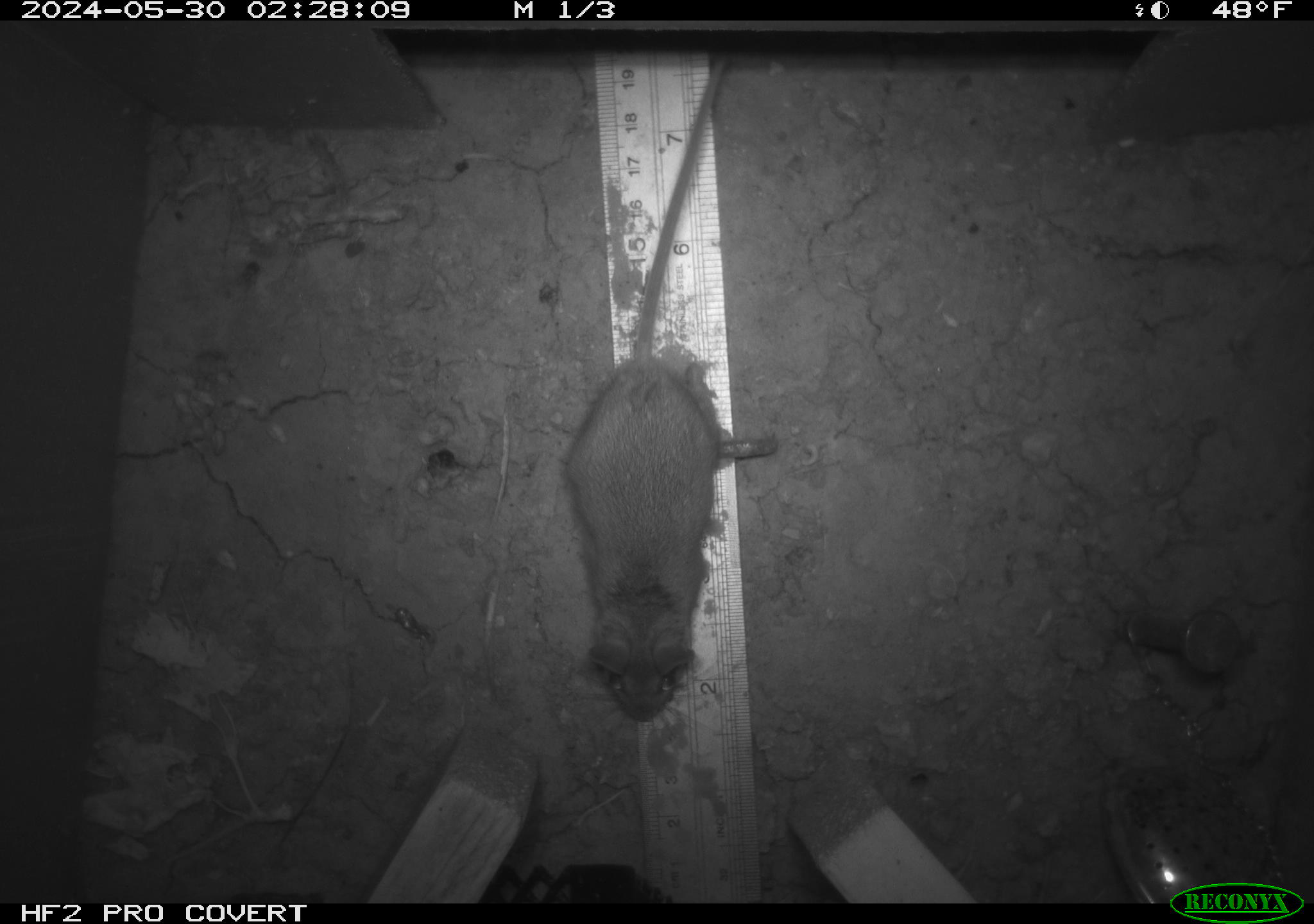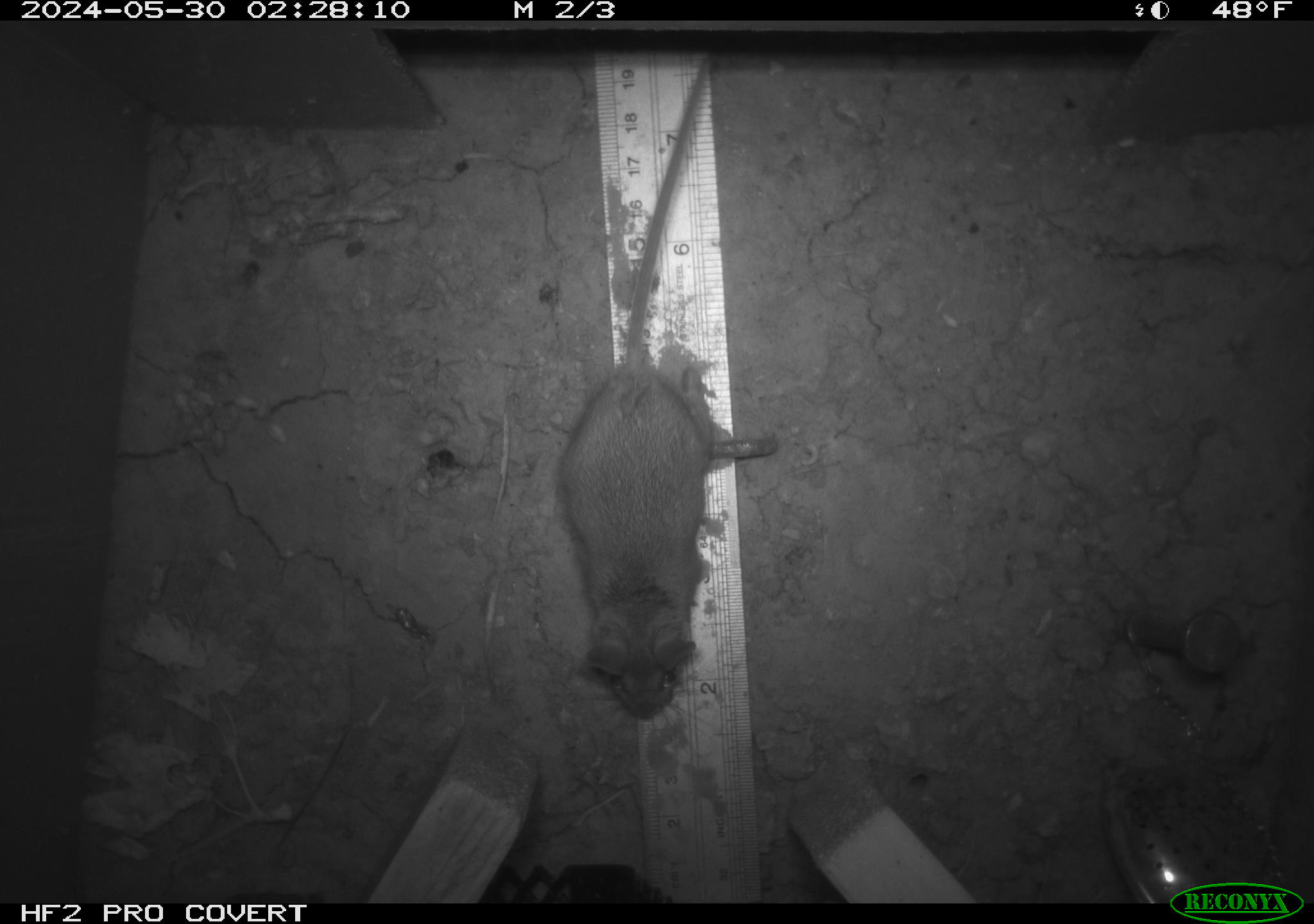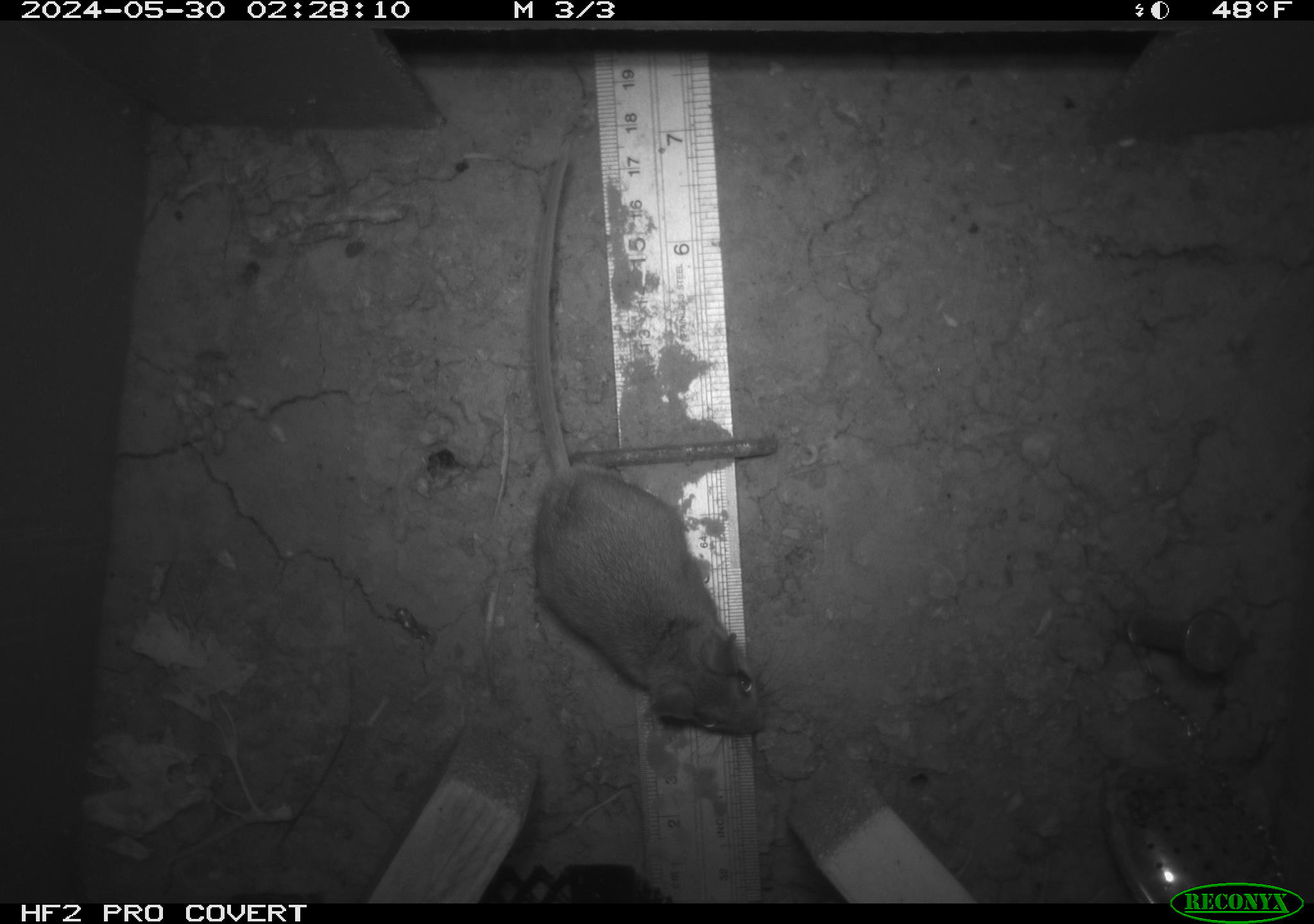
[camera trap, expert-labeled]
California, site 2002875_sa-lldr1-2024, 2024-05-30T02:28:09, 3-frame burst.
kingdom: Animalia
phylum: Chordata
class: Mammalia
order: Rodentia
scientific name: Rodentia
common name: rodent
Rodent (Rodentia).